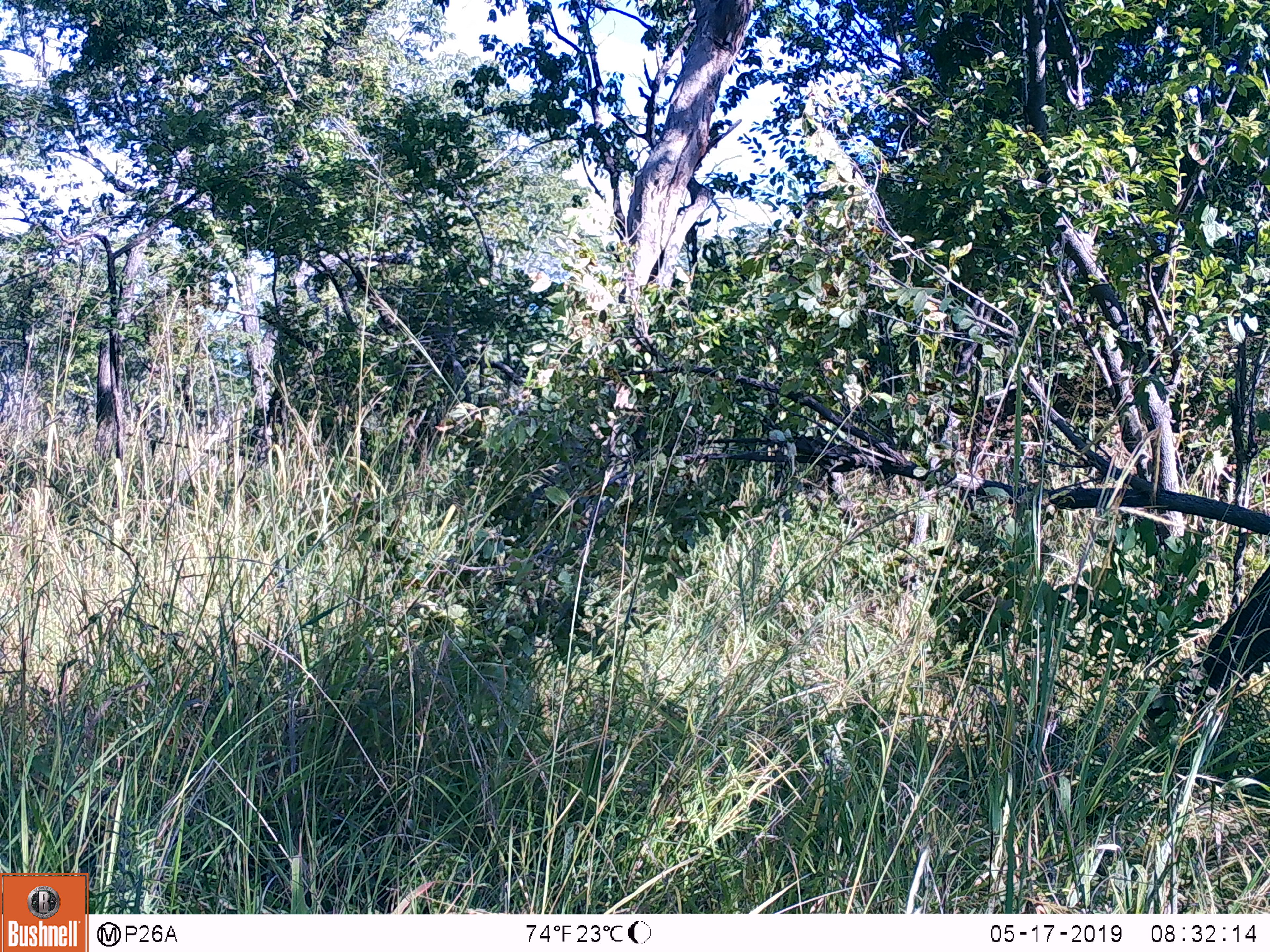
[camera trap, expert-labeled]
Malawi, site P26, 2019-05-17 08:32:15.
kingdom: Animalia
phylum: Chordata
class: Mammalia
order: Proboscidea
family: Elephantidae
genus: Loxodonta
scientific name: Loxodonta africana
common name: african savanna elephant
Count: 1.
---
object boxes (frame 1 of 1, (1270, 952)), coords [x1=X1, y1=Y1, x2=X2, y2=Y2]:
african savanna elephant: [x1=1139, y1=563, x2=1267, y2=745]